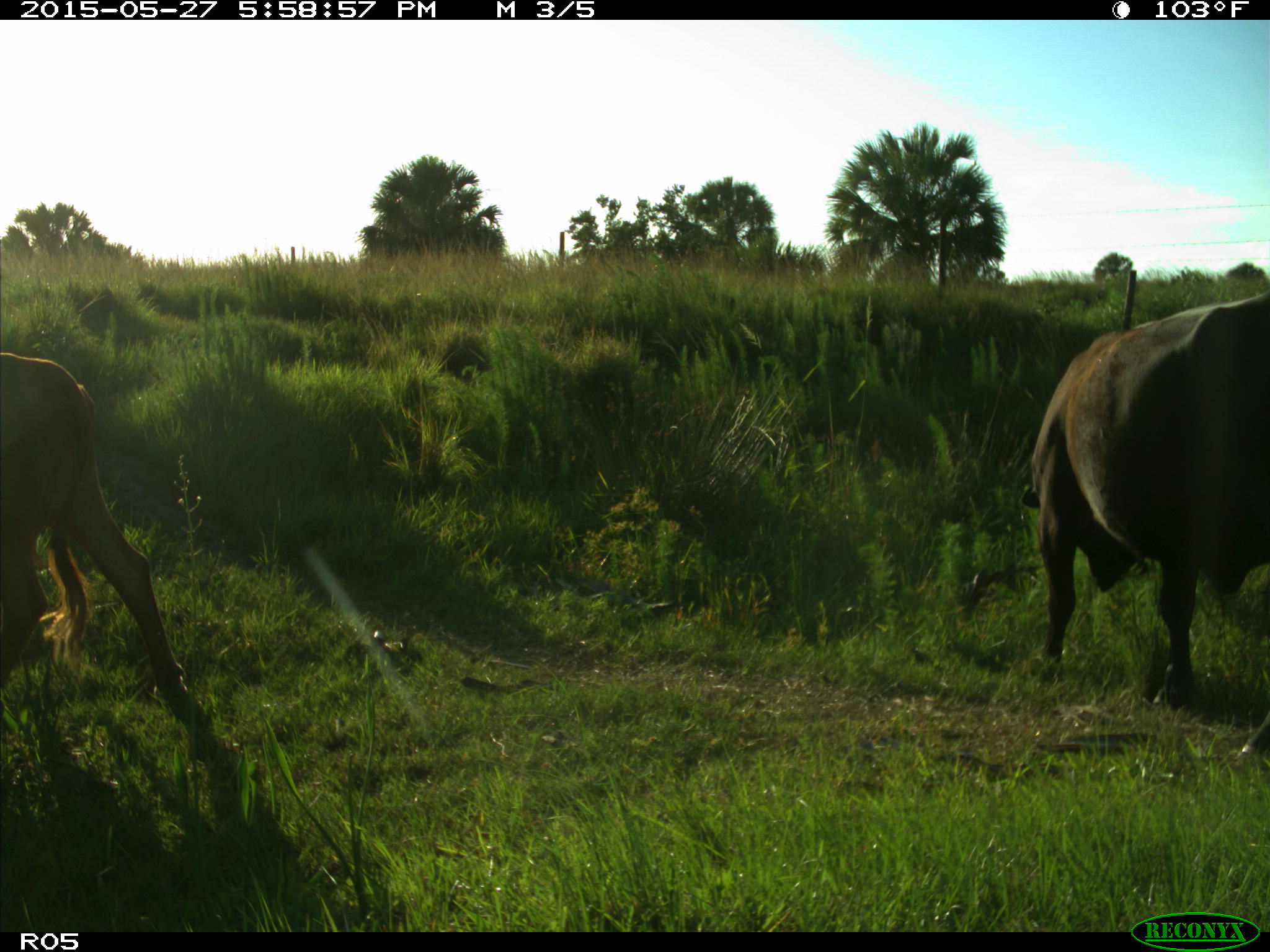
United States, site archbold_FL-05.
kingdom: Animalia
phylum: Chordata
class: Mammalia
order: Artiodactyla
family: Bovidae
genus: Bos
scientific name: Bos taurus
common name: domestic cow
Bos taurus (domestic cow).